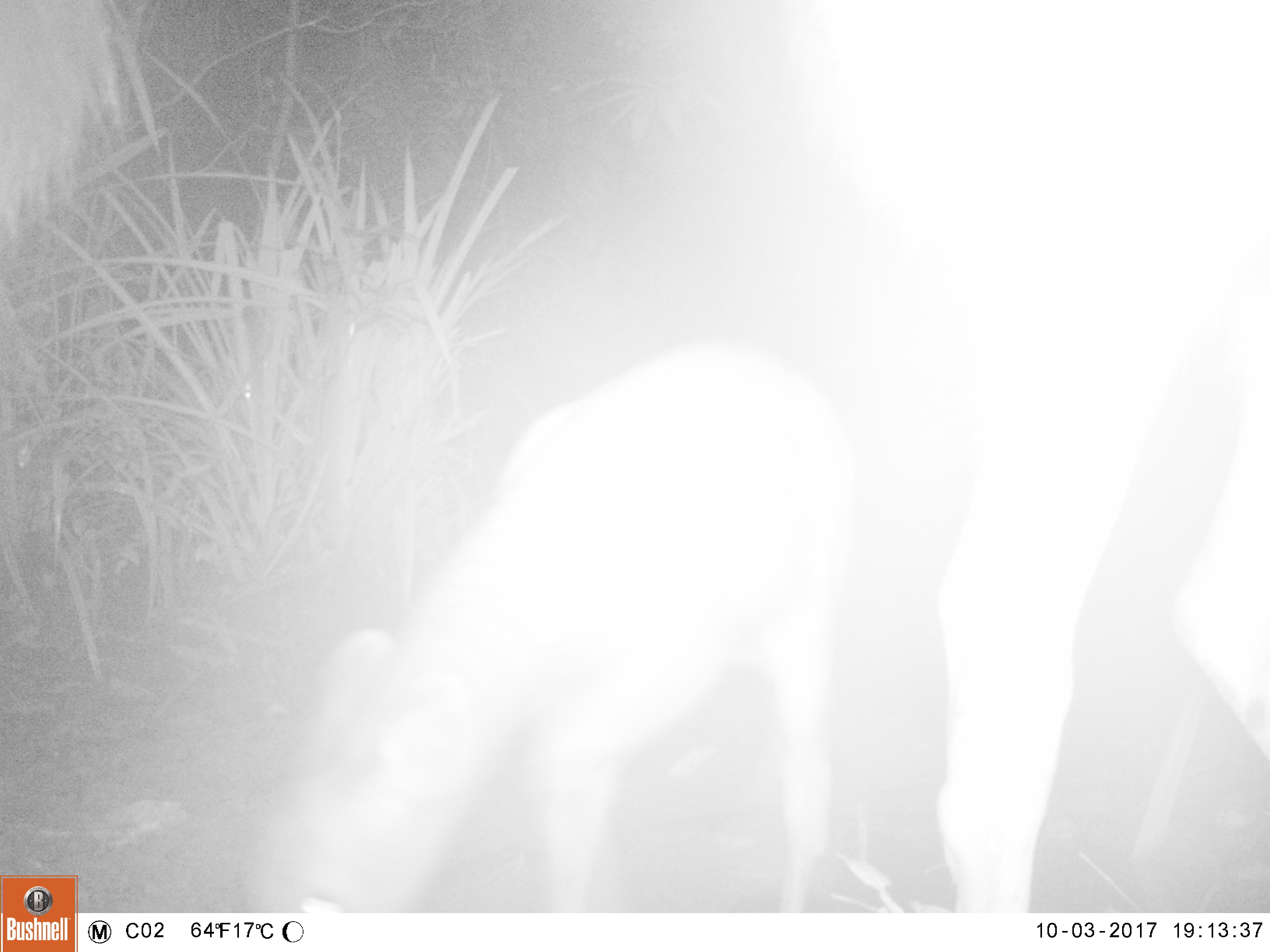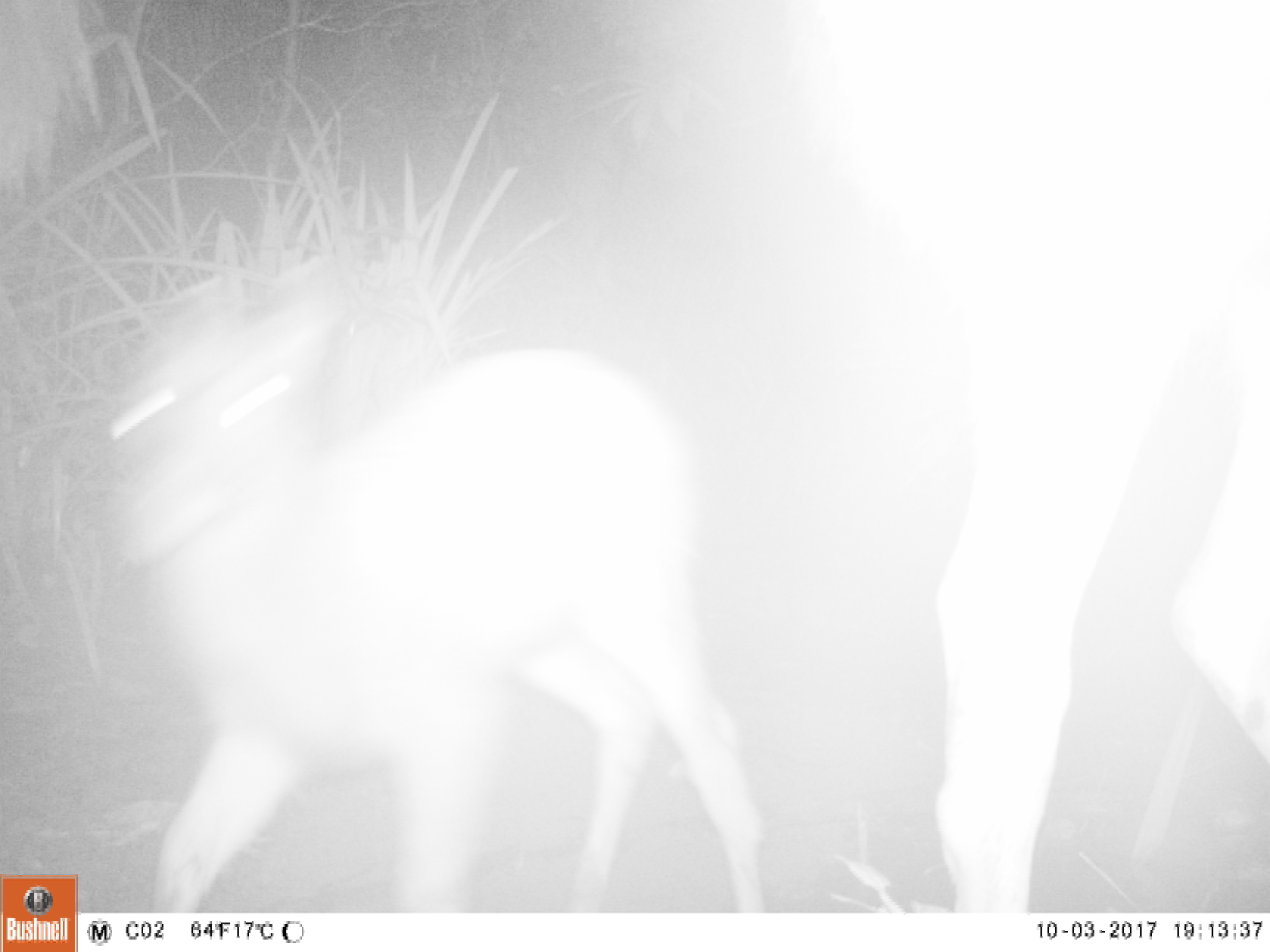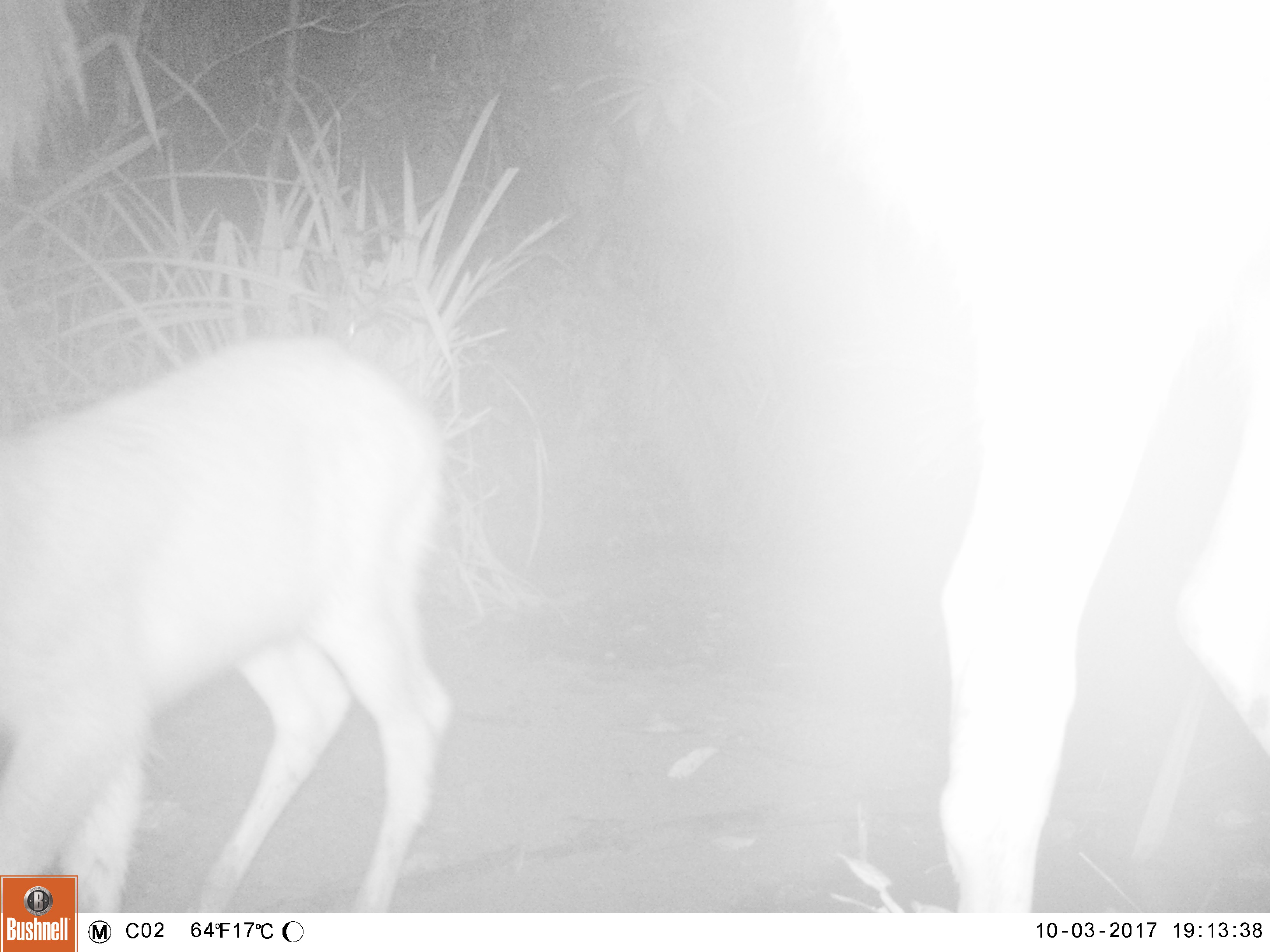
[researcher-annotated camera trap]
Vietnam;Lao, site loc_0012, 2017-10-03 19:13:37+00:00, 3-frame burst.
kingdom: Animalia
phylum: Chordata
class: Mammalia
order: Artiodactyla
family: Cervidae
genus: Rusa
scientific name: Rusa unicolor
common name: sambar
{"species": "sambar (Rusa unicolor)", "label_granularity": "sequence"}